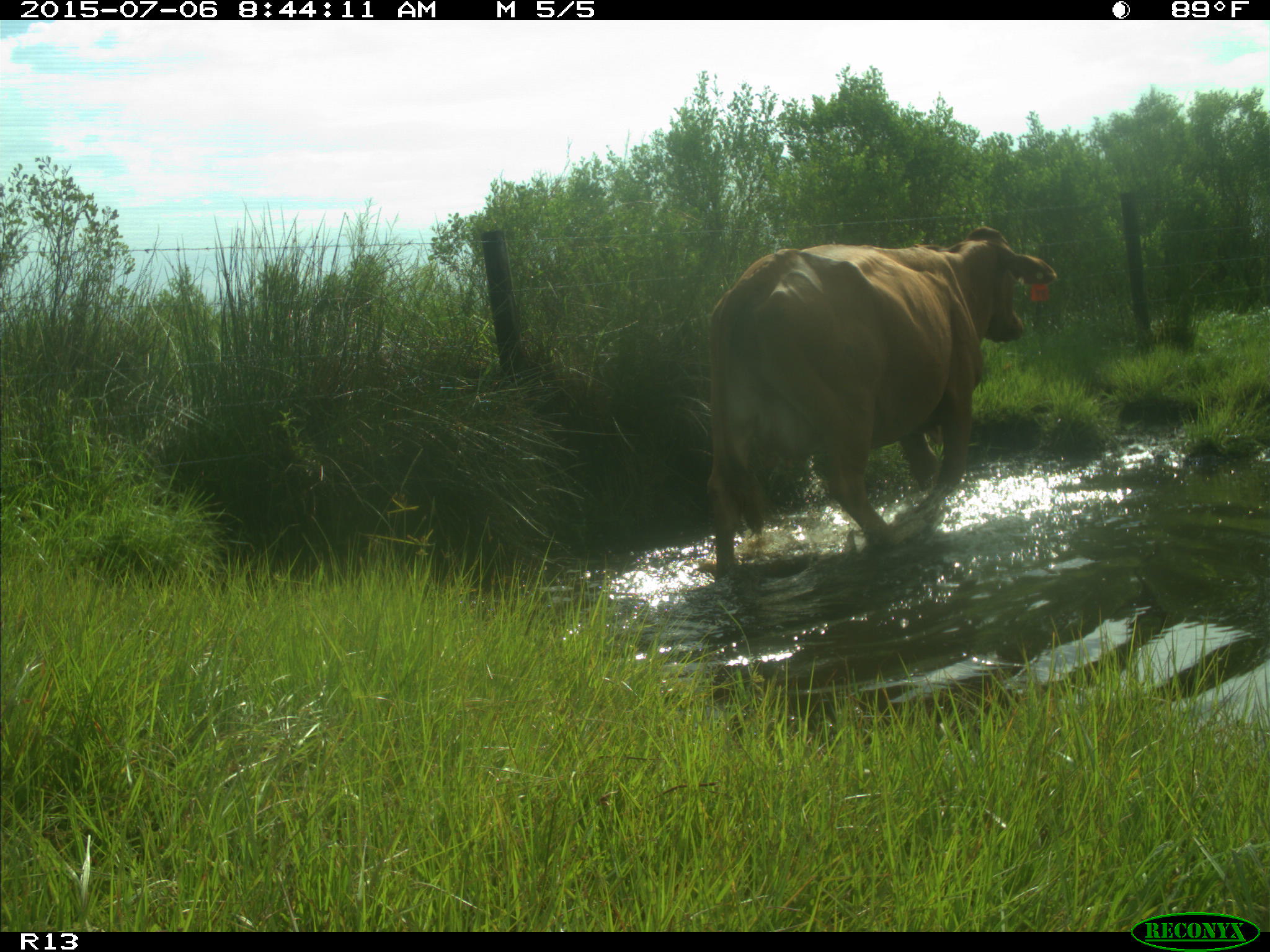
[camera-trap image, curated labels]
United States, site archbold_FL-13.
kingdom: Animalia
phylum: Chordata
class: Mammalia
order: Artiodactyla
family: Bovidae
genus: Bos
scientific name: Bos taurus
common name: domestic cow